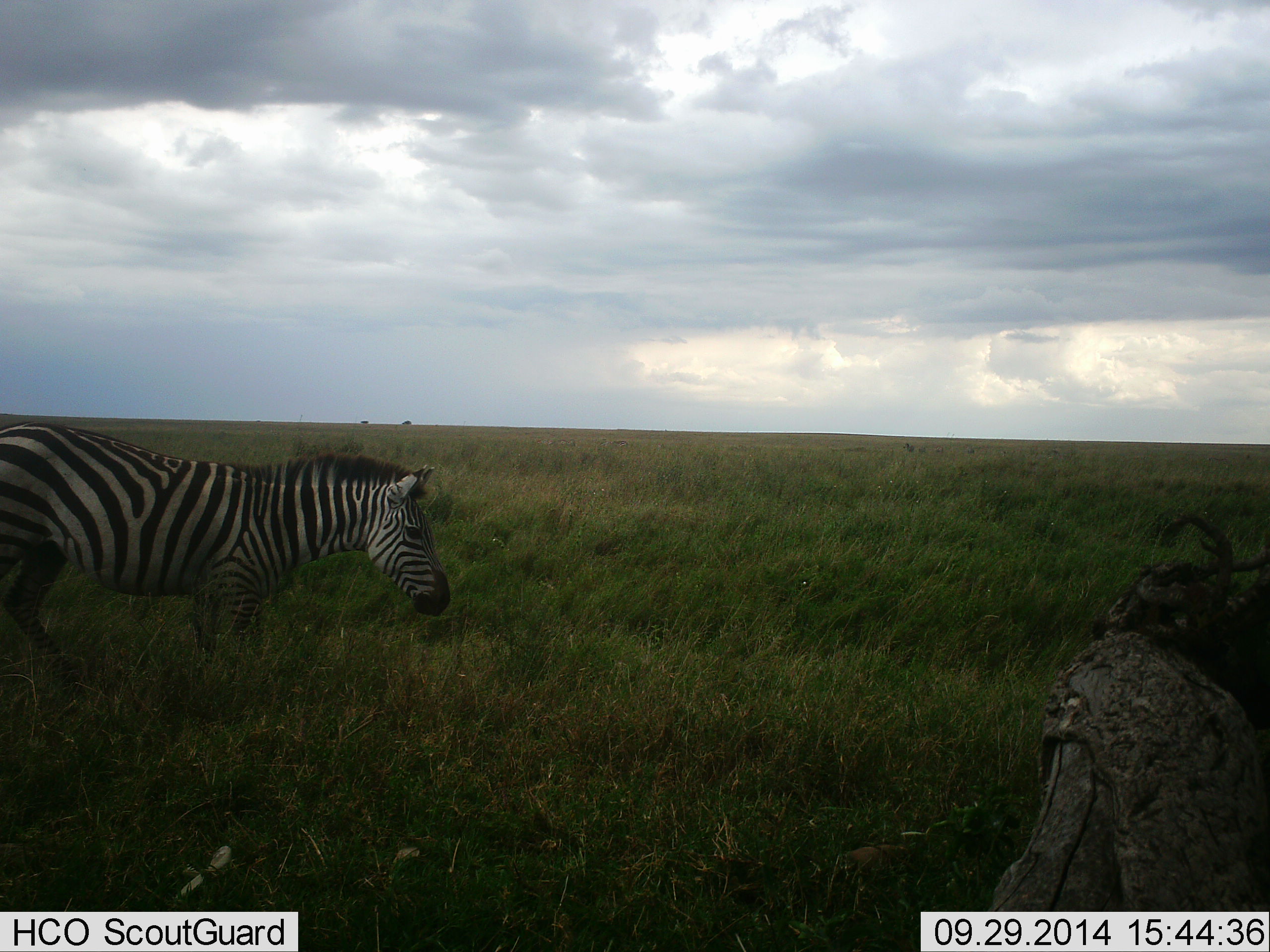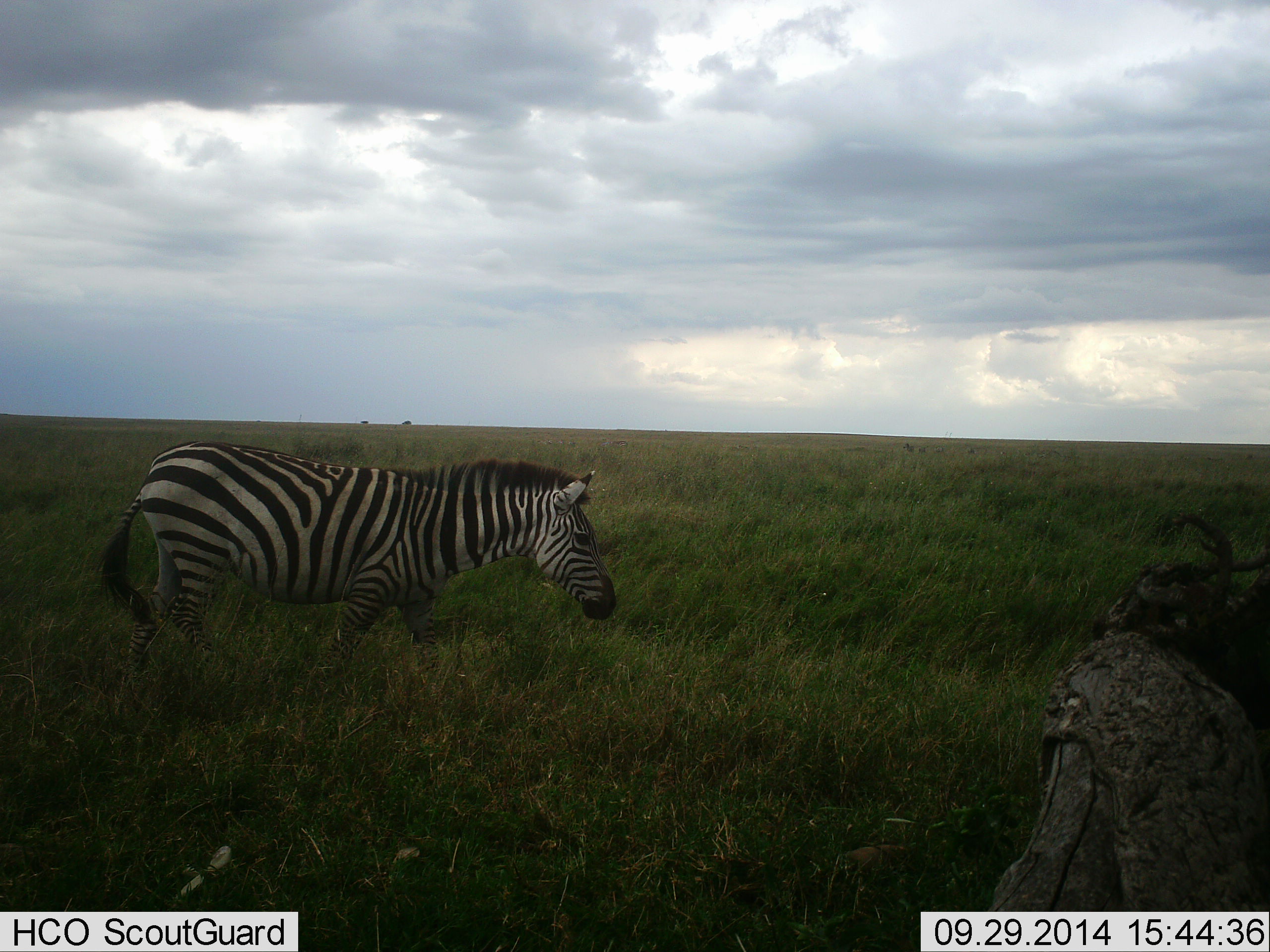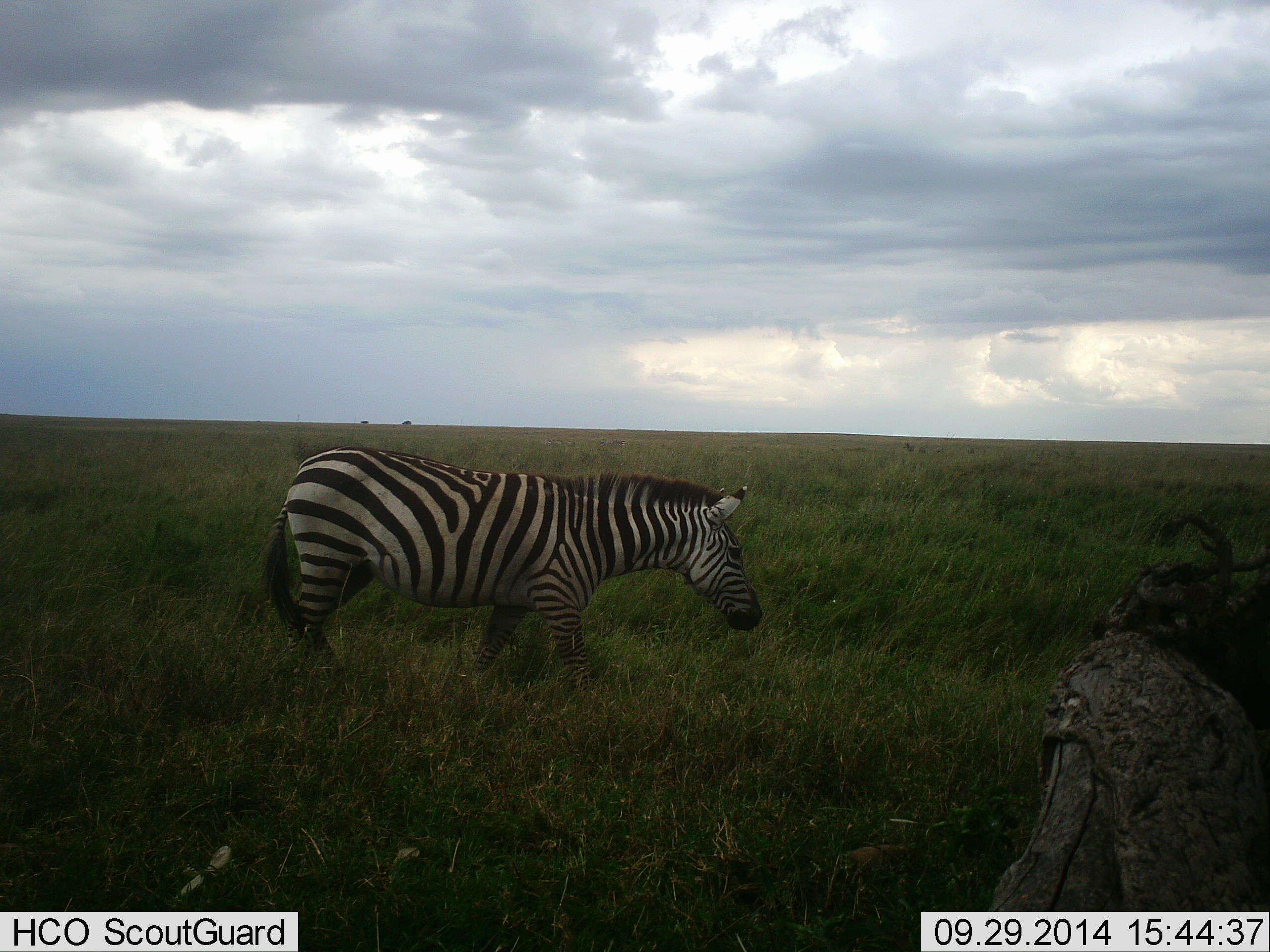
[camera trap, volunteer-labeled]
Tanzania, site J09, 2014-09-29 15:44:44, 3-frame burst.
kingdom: Animalia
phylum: Chordata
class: Mammalia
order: Perissodactyla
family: Equidae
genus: Equus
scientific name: Equus quagga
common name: plains zebra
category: zebra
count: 1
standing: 20%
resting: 0%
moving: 80%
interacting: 0%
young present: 0%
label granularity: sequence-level